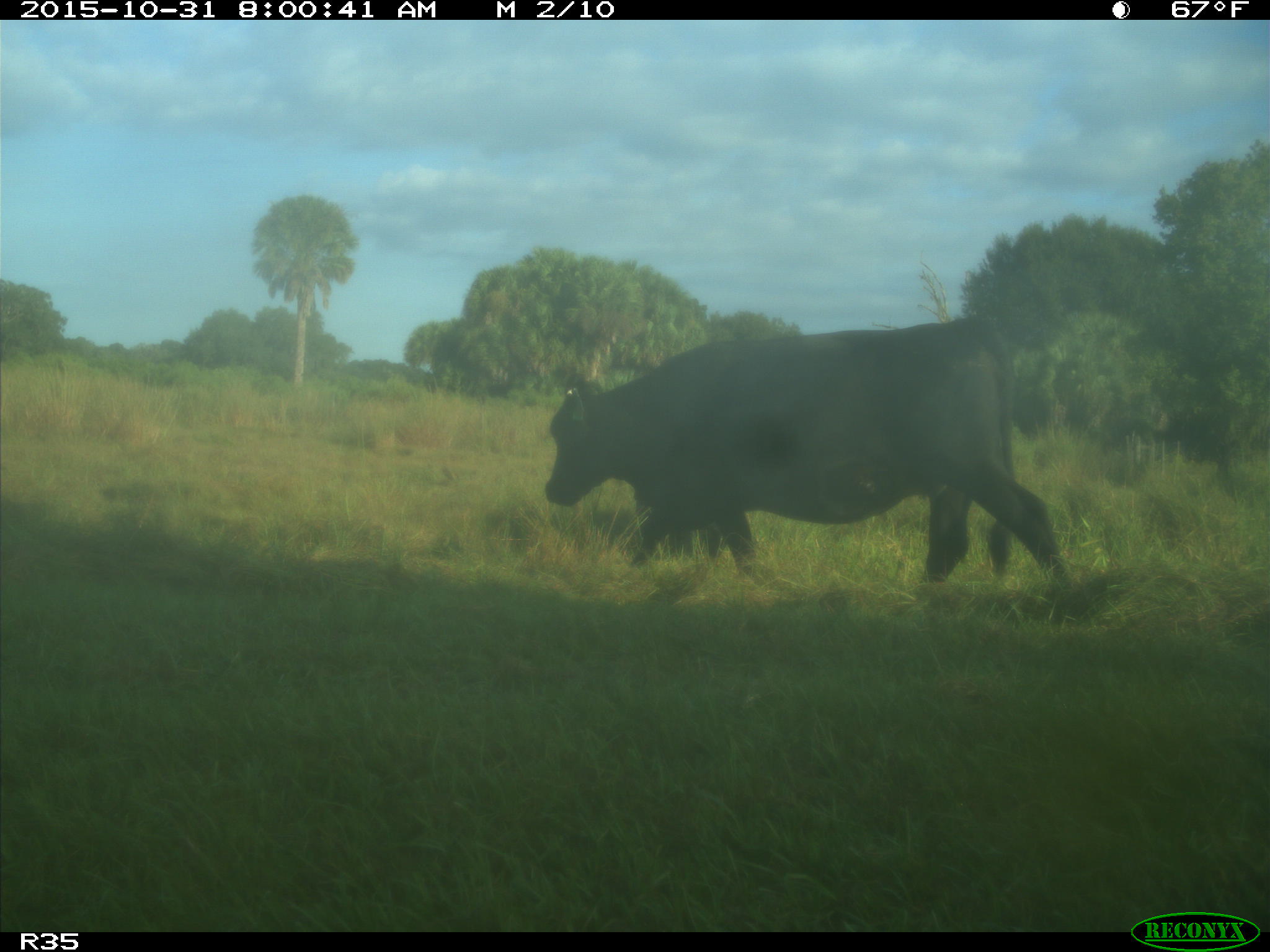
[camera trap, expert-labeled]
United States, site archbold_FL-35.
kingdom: Animalia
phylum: Chordata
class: Mammalia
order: Artiodactyla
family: Bovidae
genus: Bos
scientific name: Bos taurus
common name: domestic cow